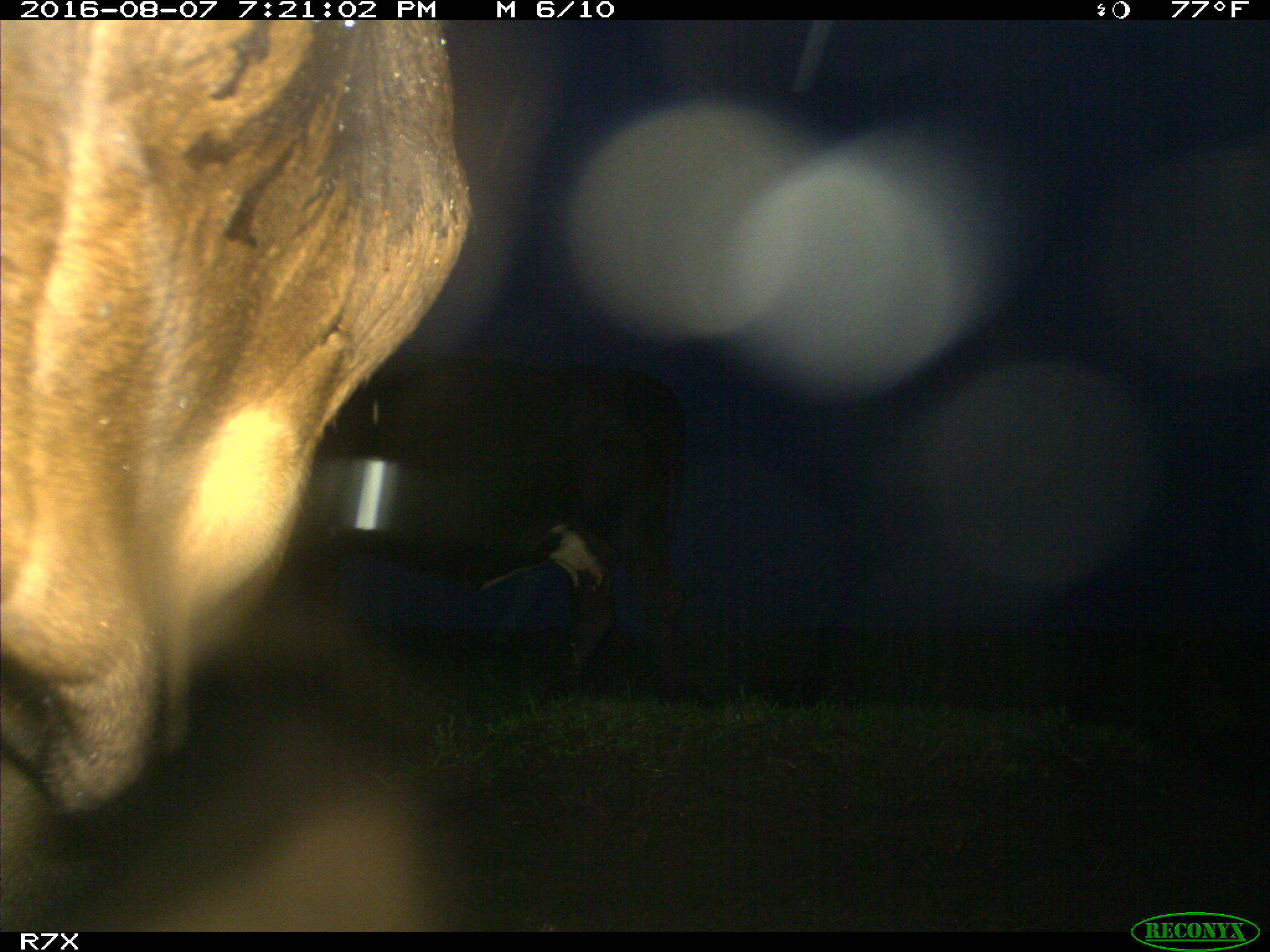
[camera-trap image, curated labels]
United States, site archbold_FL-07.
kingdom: Animalia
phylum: Chordata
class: Mammalia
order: Artiodactyla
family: Bovidae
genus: Bos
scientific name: Bos taurus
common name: domestic cow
Bos taurus (domestic cow).